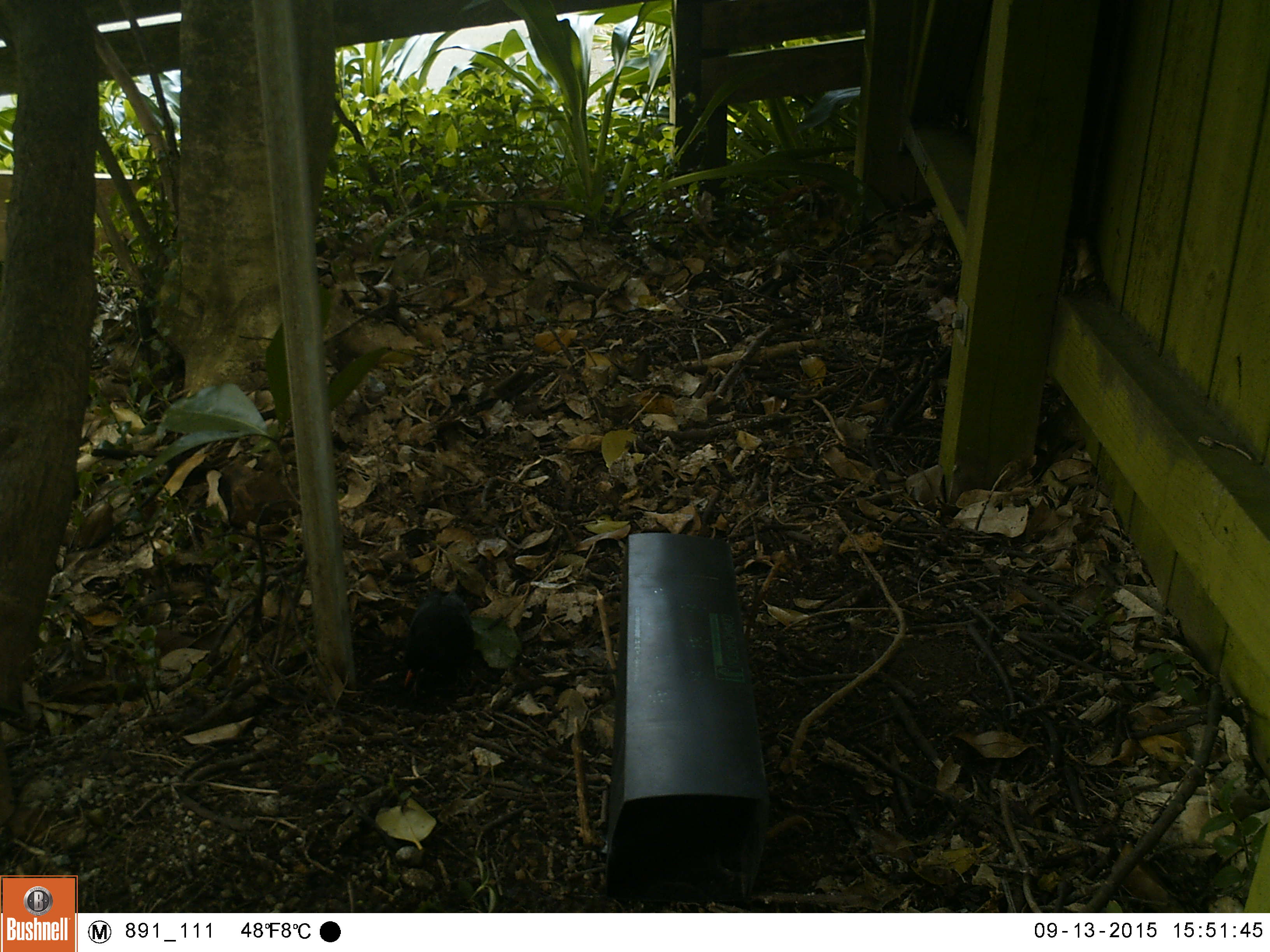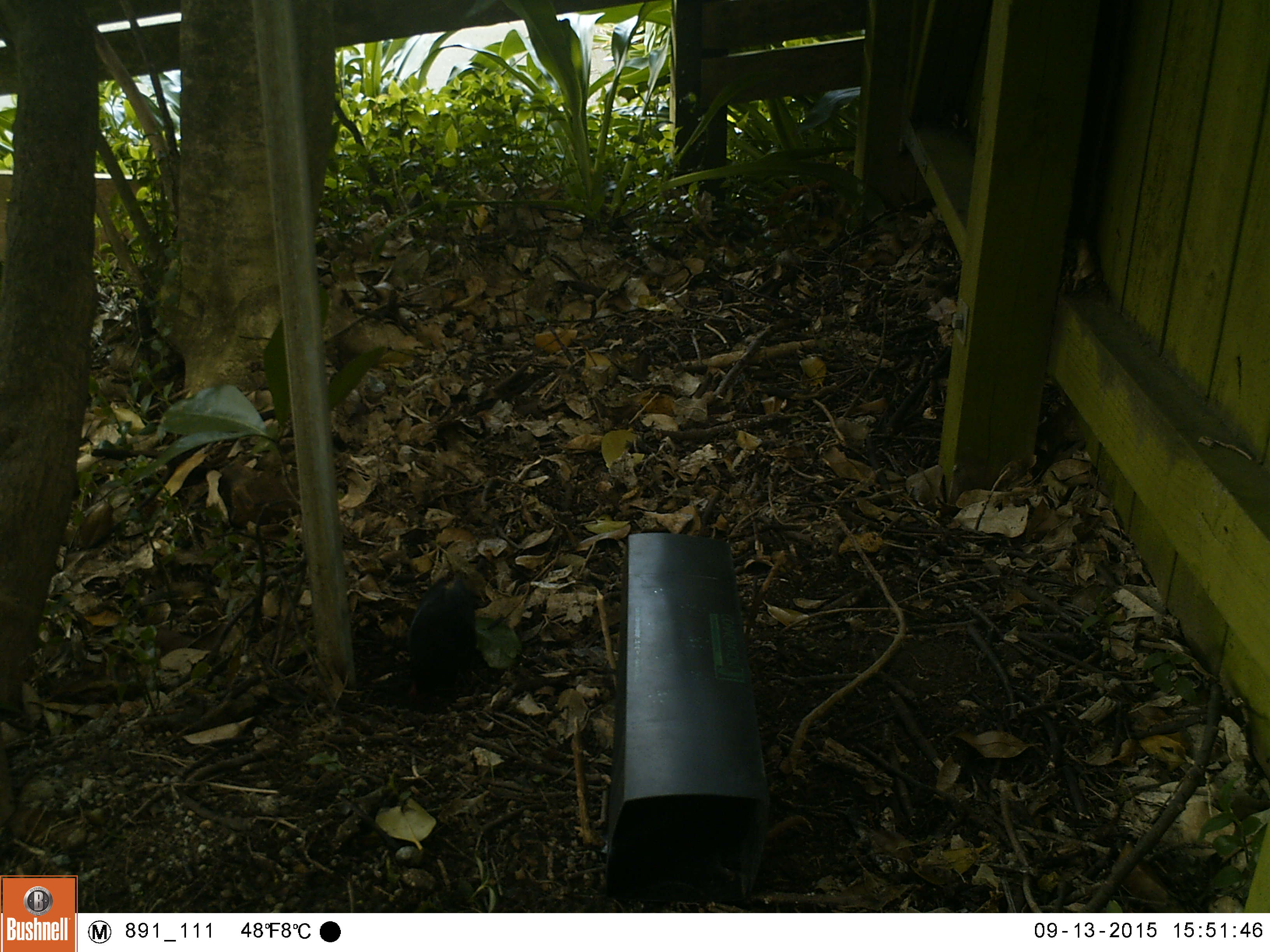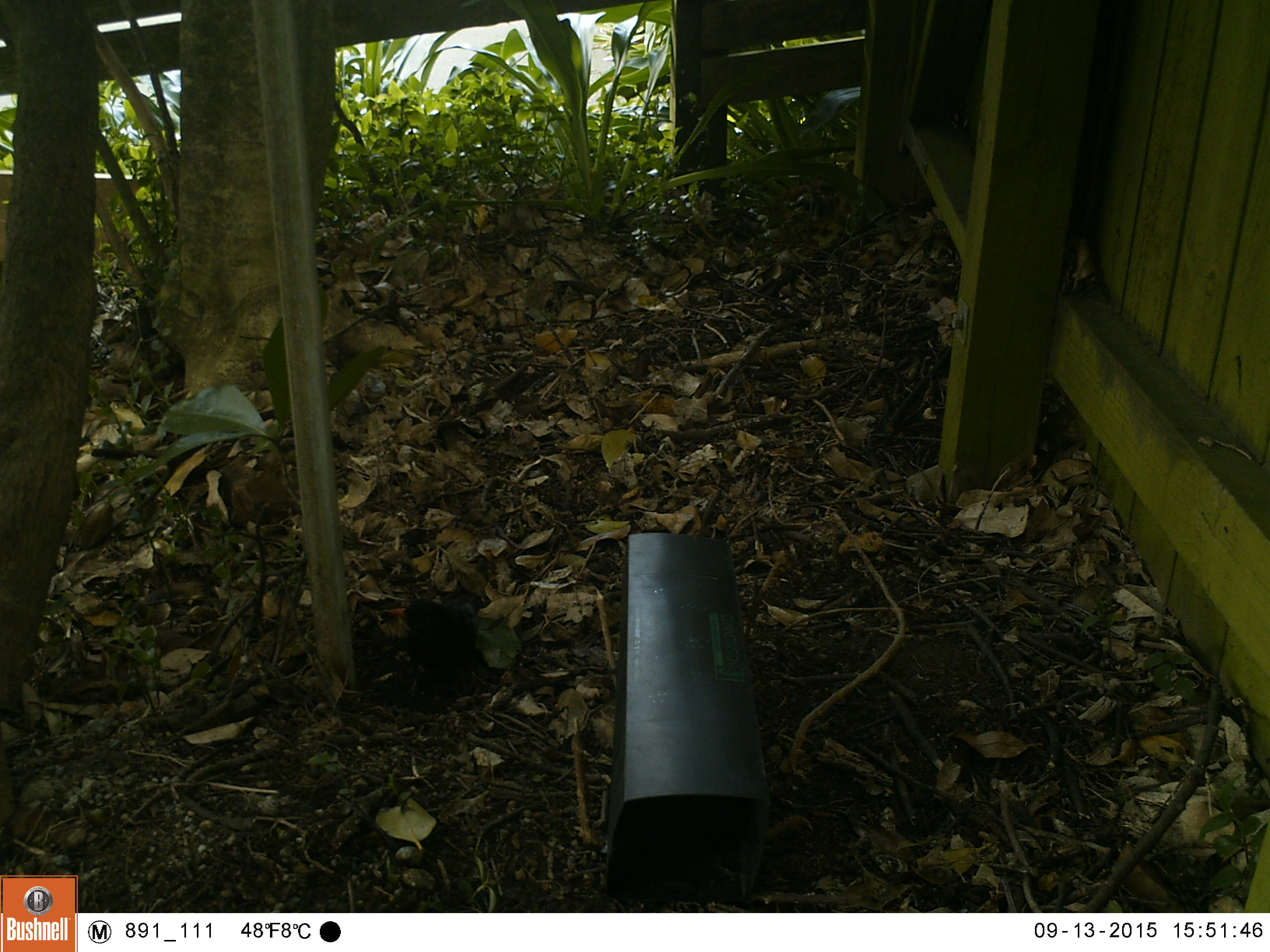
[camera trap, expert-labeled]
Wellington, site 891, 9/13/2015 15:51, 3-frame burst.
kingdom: Animalia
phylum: Chordata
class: Aves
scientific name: Aves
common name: bird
Bird (Aves).